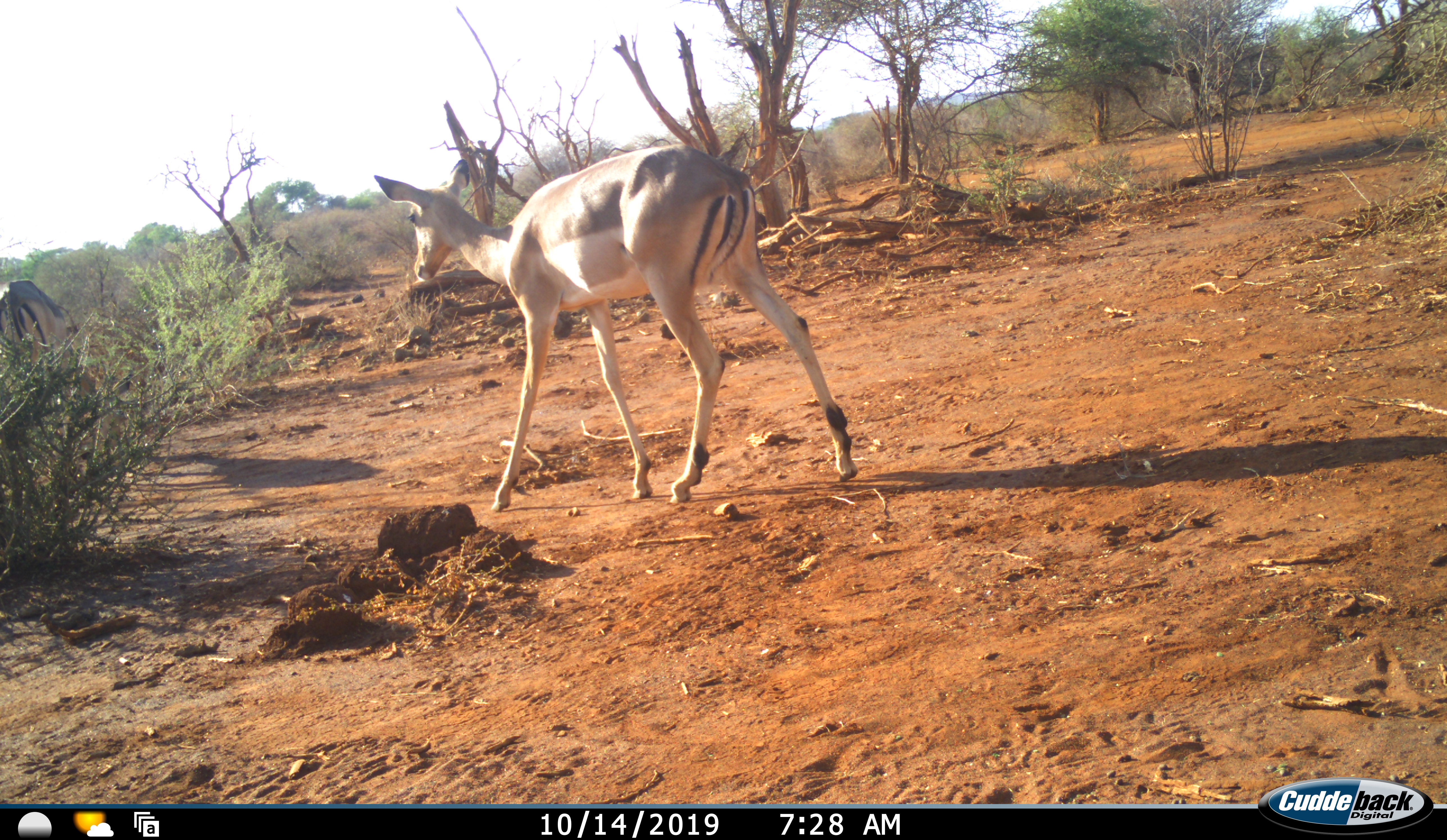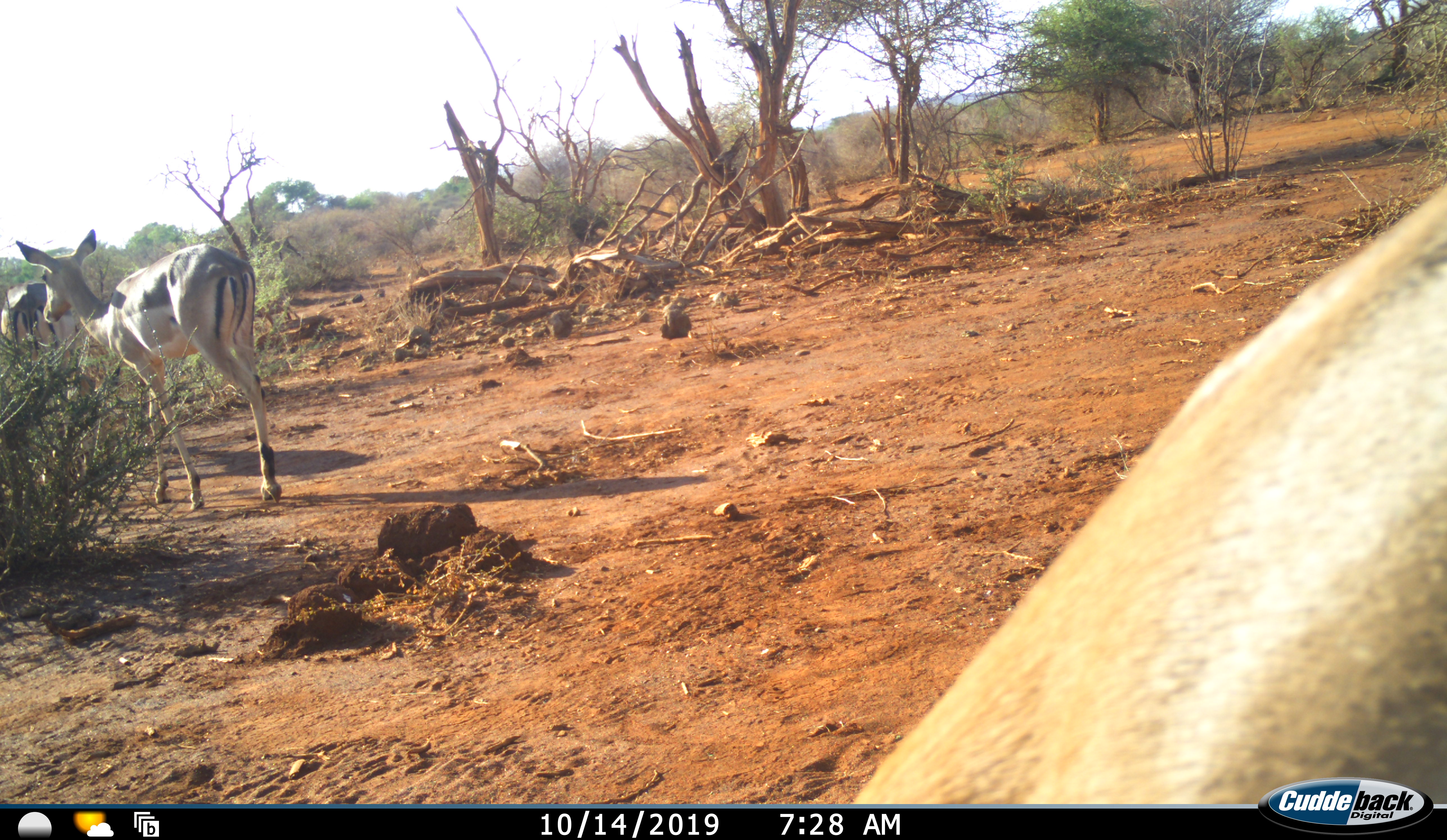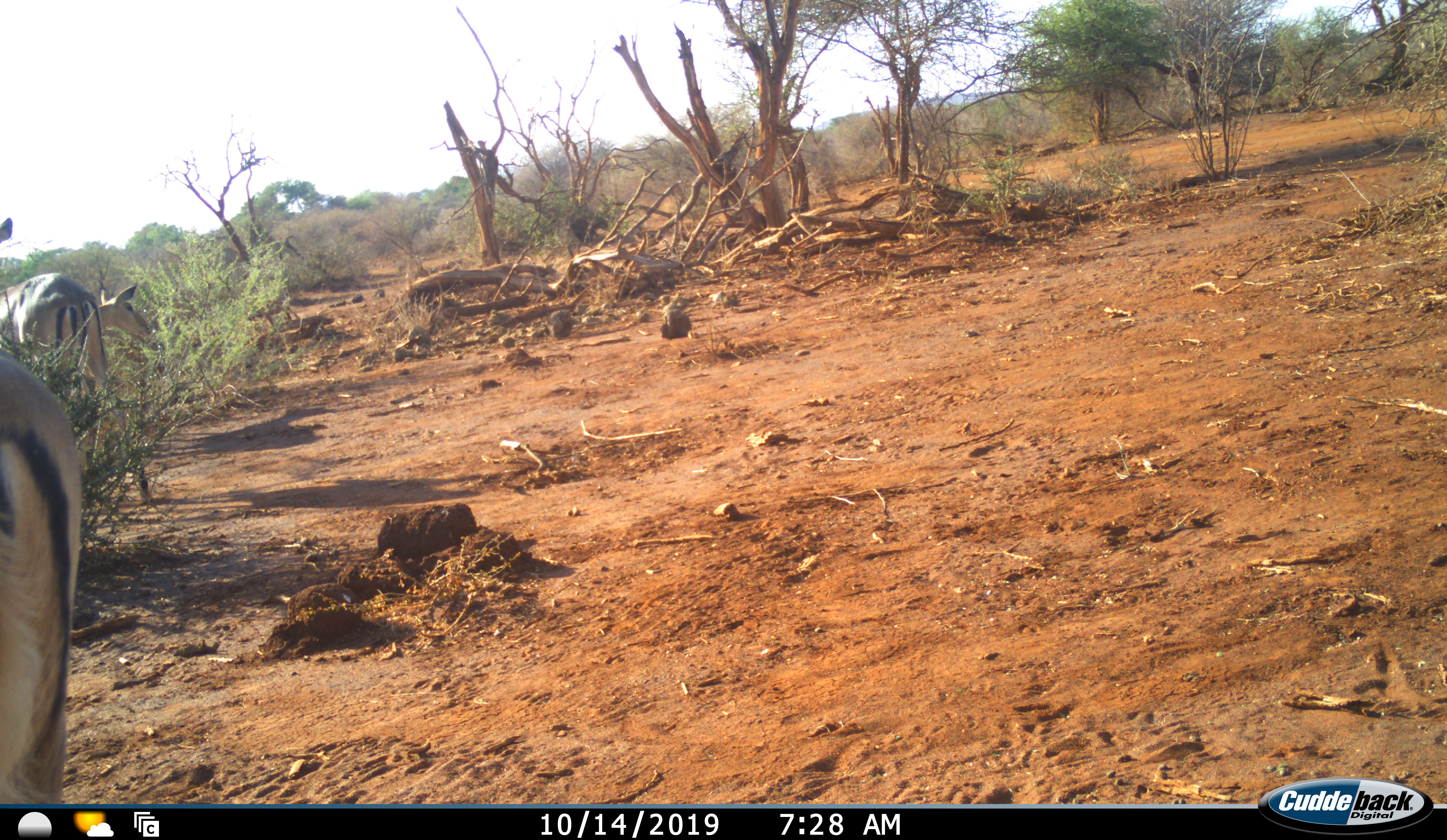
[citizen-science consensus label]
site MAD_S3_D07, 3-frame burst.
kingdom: Animalia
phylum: Chordata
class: Mammalia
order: Artiodactyla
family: Bovidae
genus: Aepyceros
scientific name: Aepyceros melampus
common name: impala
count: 3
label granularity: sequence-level